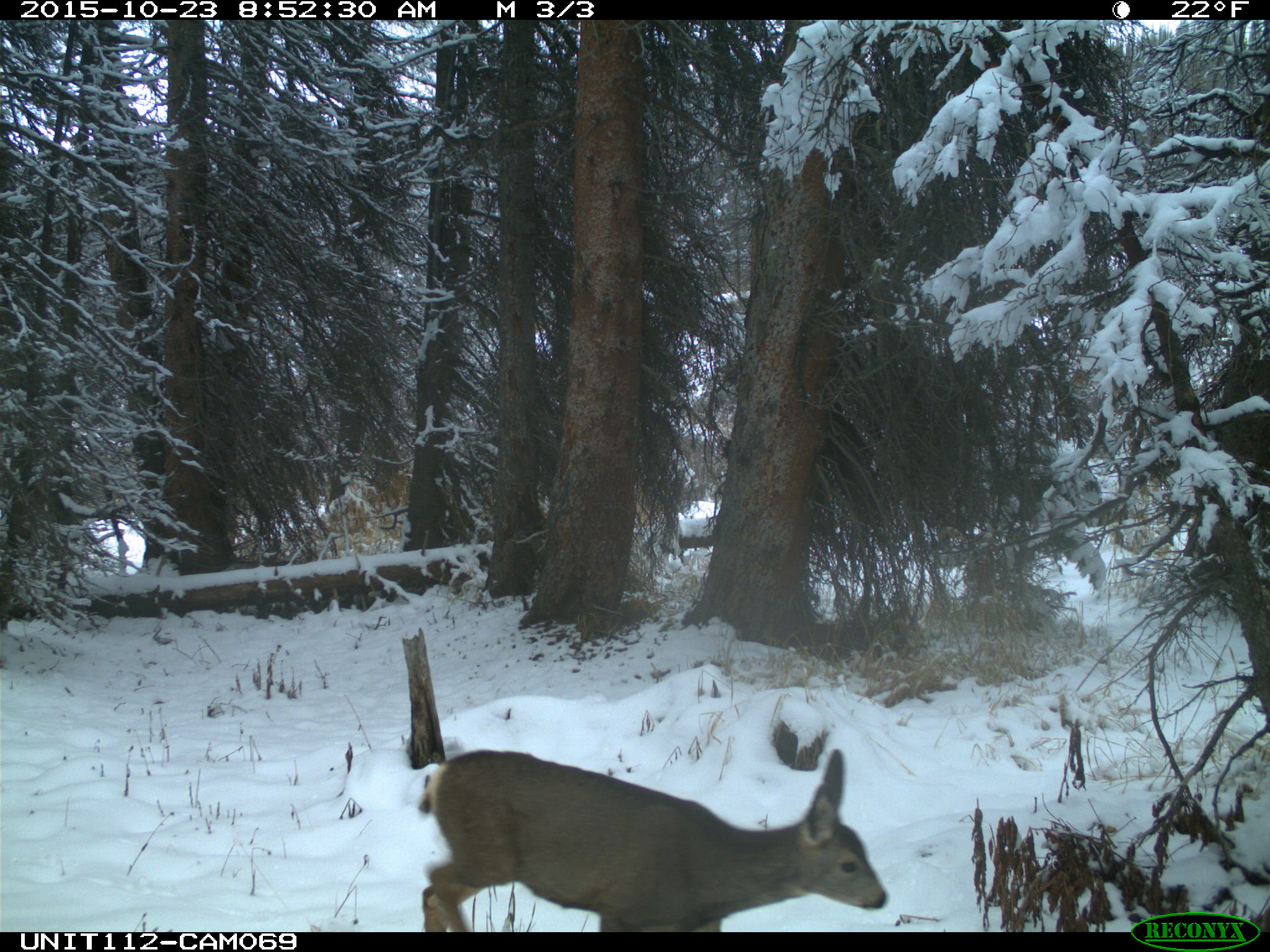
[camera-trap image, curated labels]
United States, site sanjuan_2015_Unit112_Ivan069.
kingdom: Animalia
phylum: Chordata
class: Mammalia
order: Artiodactyla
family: Cervidae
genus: Odocoileus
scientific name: Odocoileus hemionus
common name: mule deer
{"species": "Odocoileus hemionus (mule deer)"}